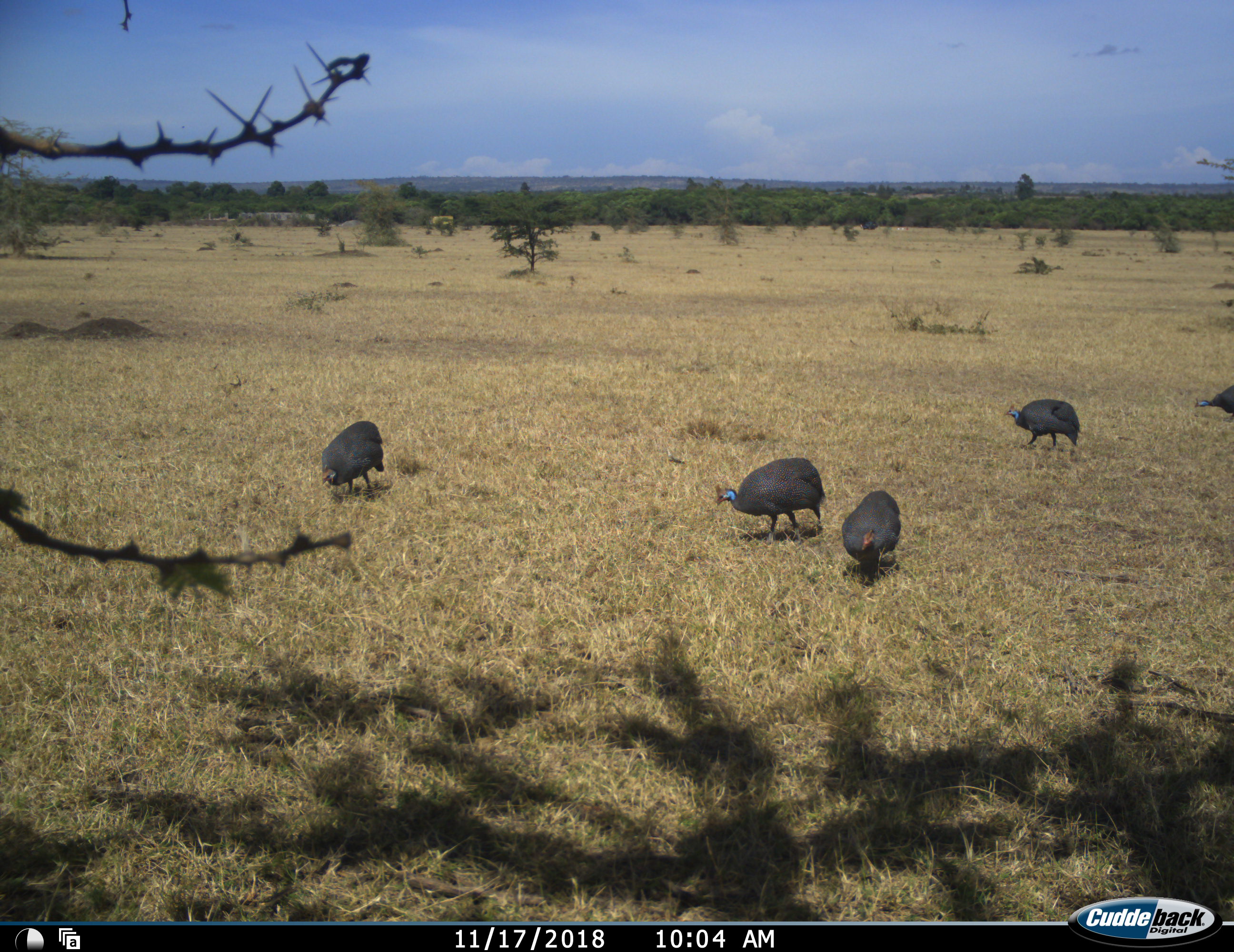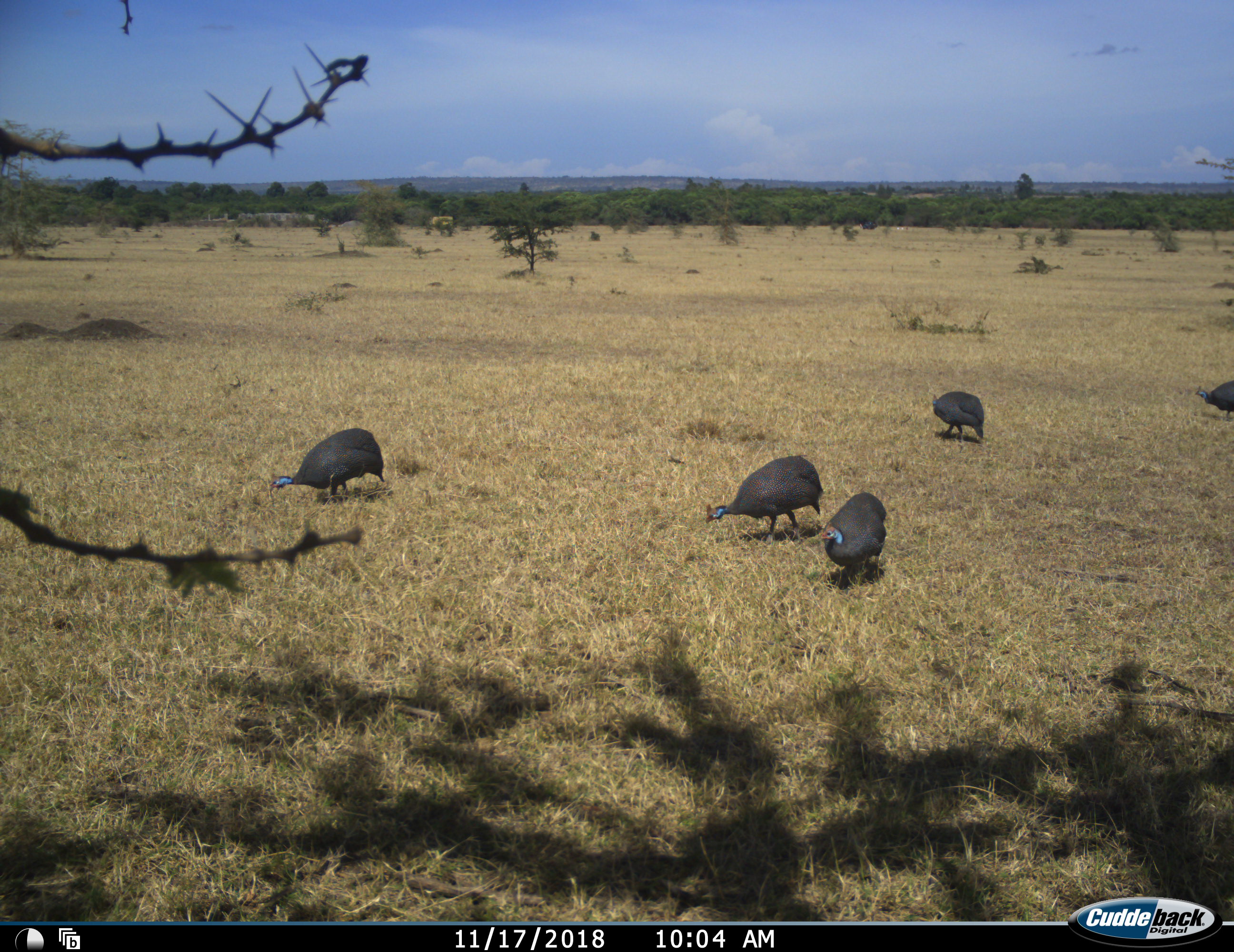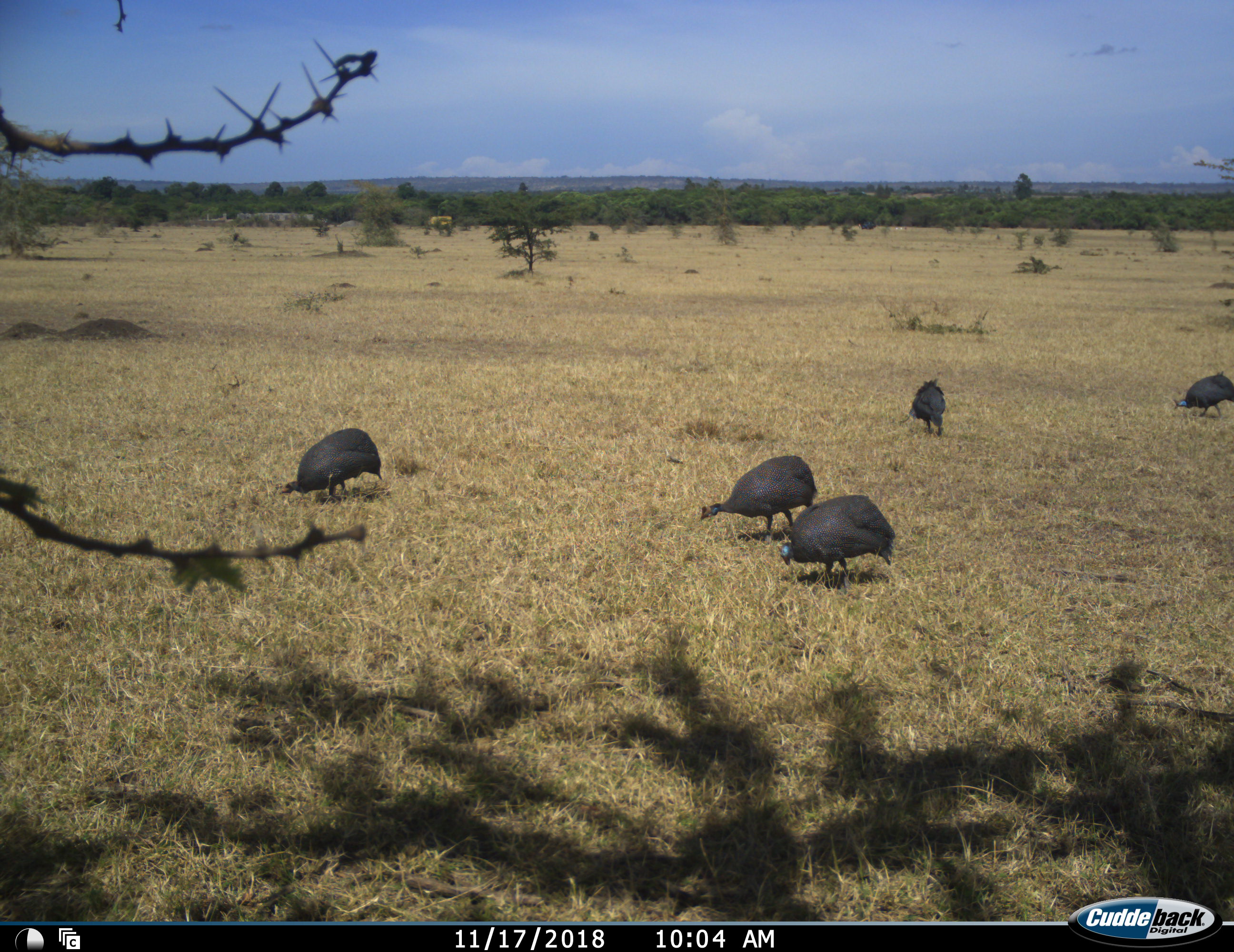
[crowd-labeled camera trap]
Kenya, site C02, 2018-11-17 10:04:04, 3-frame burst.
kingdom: Animalia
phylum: Chordata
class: Aves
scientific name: Aves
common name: bird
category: birdother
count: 5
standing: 10%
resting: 0%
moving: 90%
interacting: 0%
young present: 0%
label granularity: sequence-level